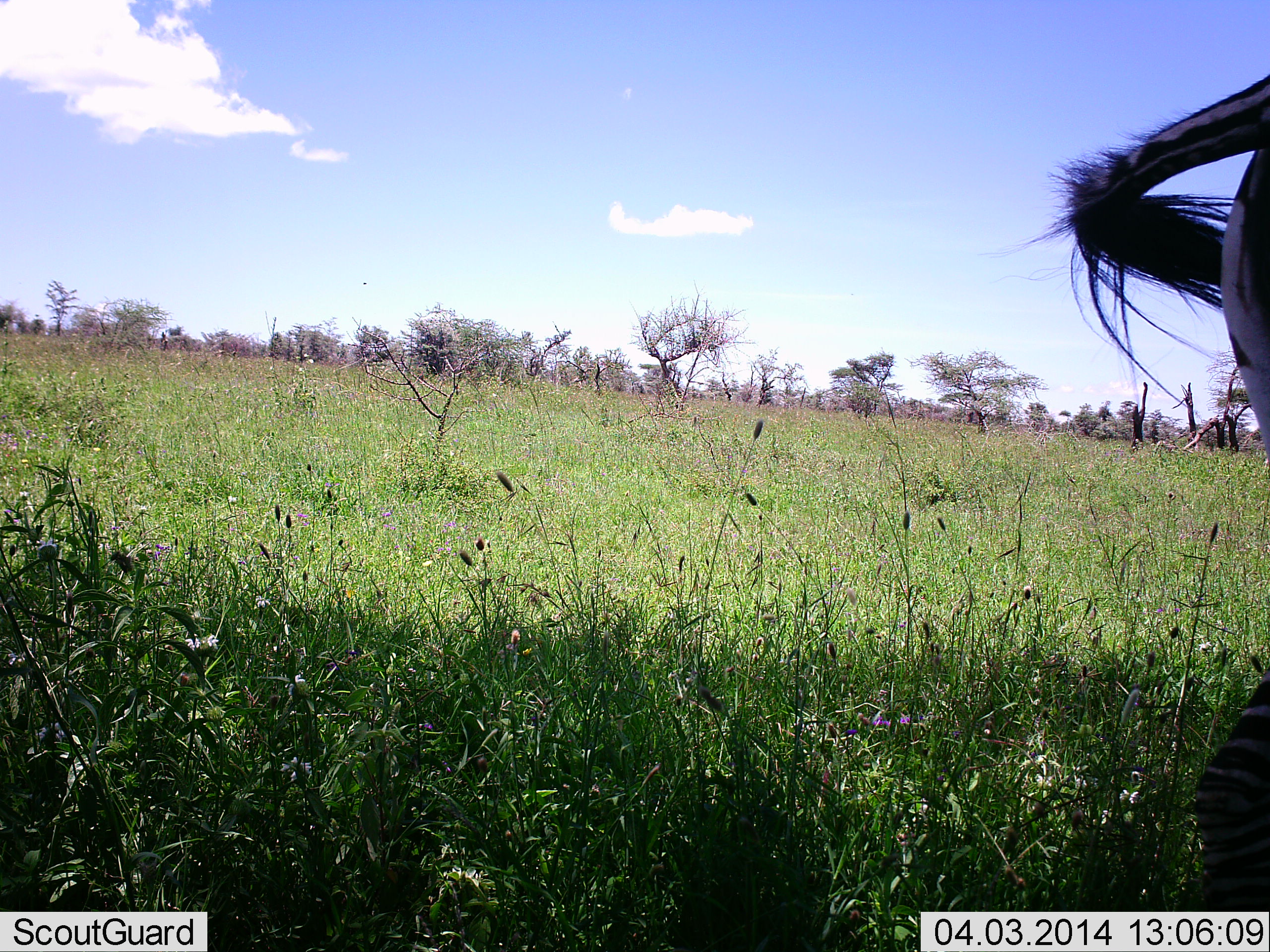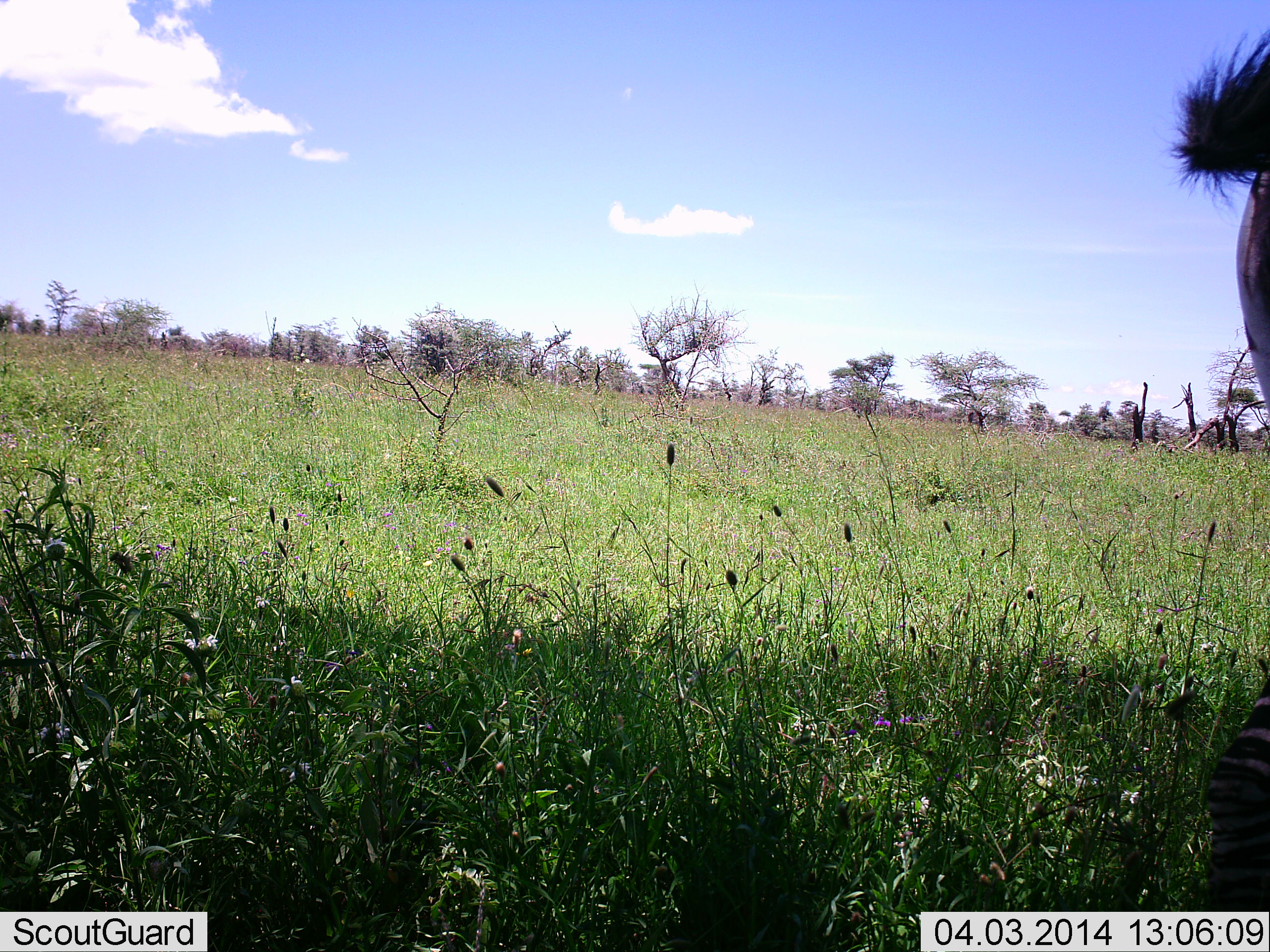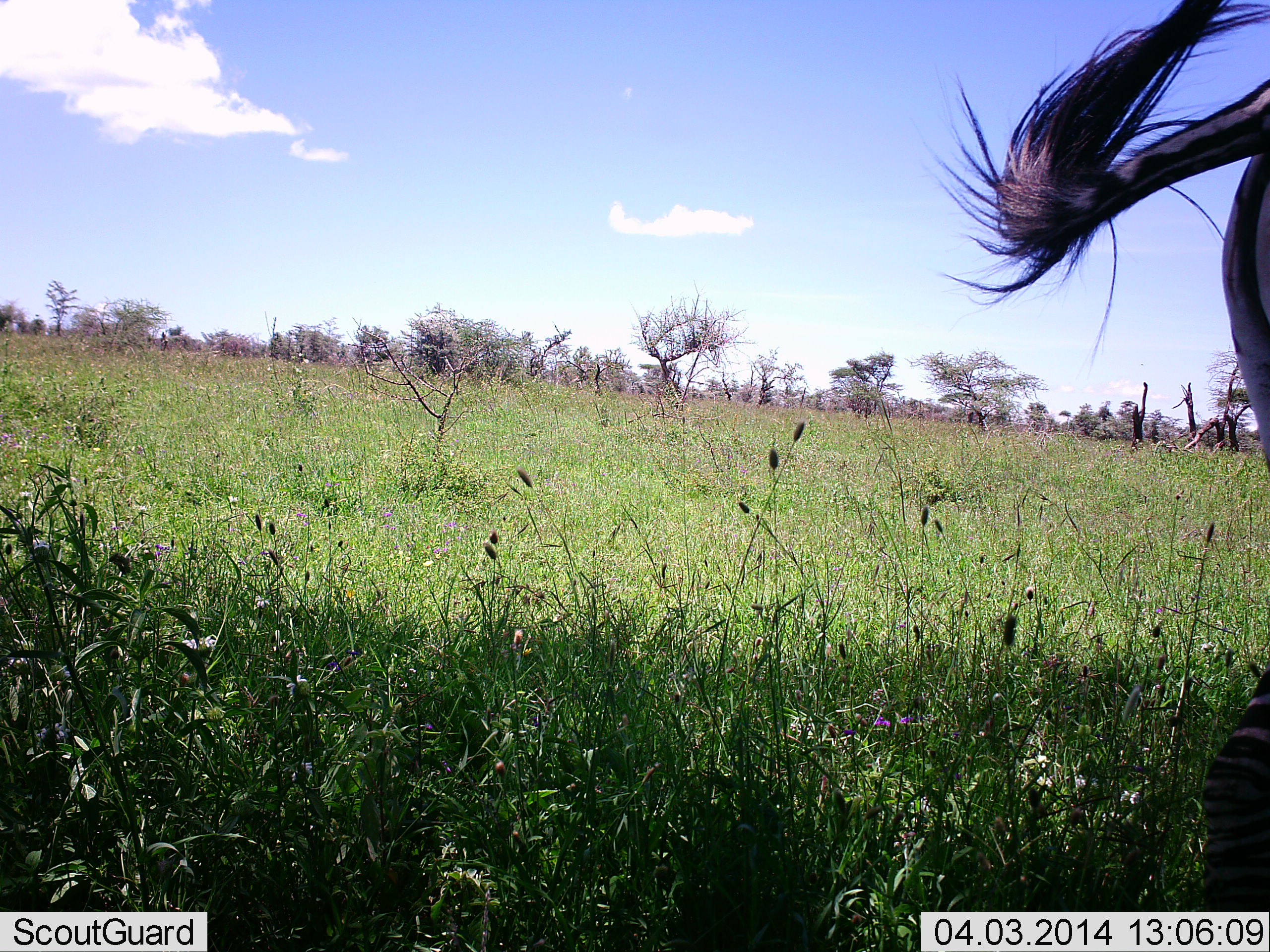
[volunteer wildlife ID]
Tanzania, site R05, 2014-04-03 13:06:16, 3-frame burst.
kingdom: Animalia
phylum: Chordata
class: Mammalia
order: Perissodactyla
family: Equidae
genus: Equus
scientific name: Equus quagga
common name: plains zebra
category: zebra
Zebra (plains zebra) (Equus quagga), count 1. Behavior (volunteer vote fractions): standing 100%, resting 0%, moving 0%, interacting 0%. Young present (vote fraction): 0%. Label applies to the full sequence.